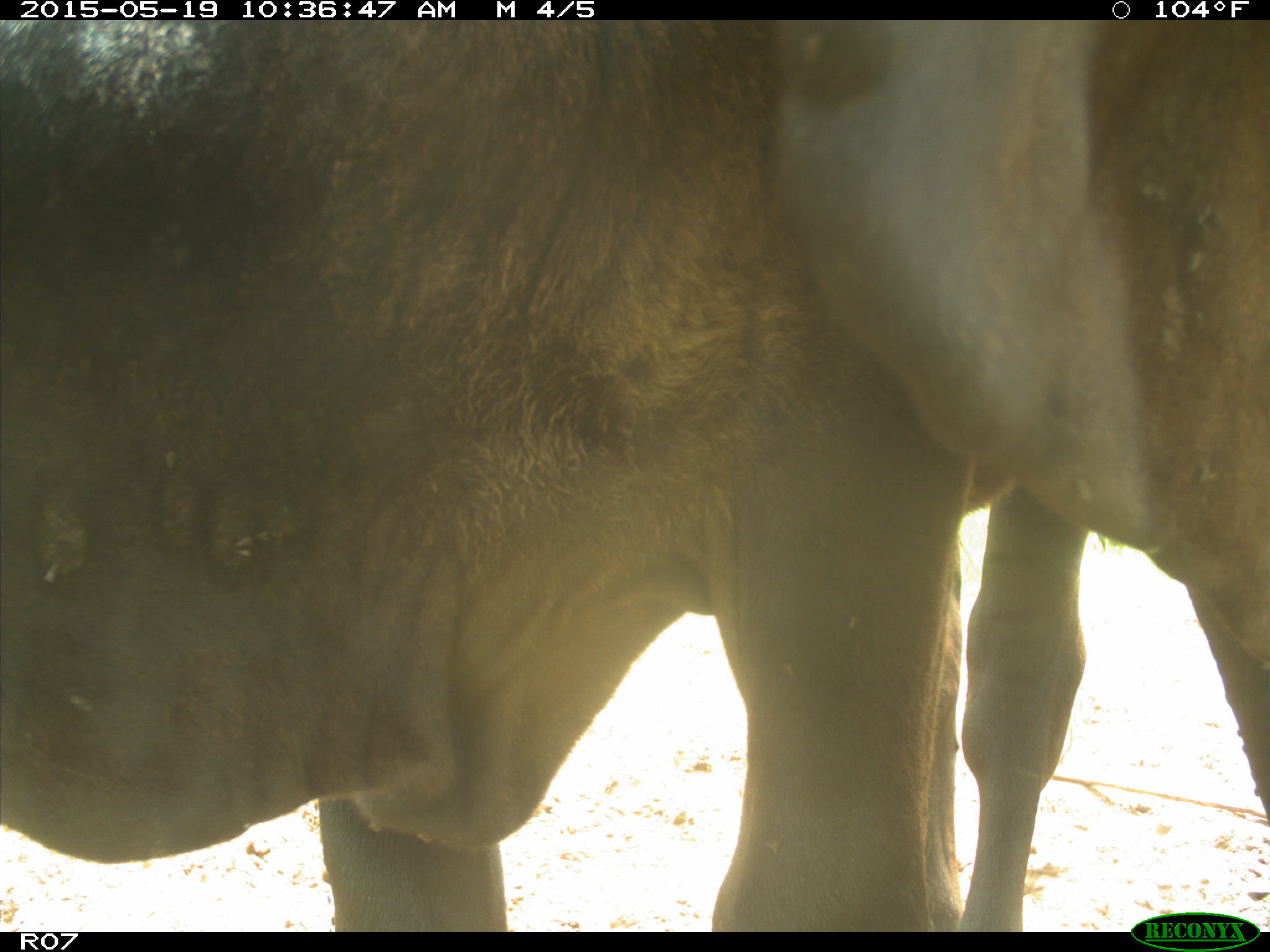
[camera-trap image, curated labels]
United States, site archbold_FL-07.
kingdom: Animalia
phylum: Chordata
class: Mammalia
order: Artiodactyla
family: Bovidae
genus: Bos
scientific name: Bos taurus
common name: domestic cow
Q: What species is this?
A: Bos taurus (domestic cow).